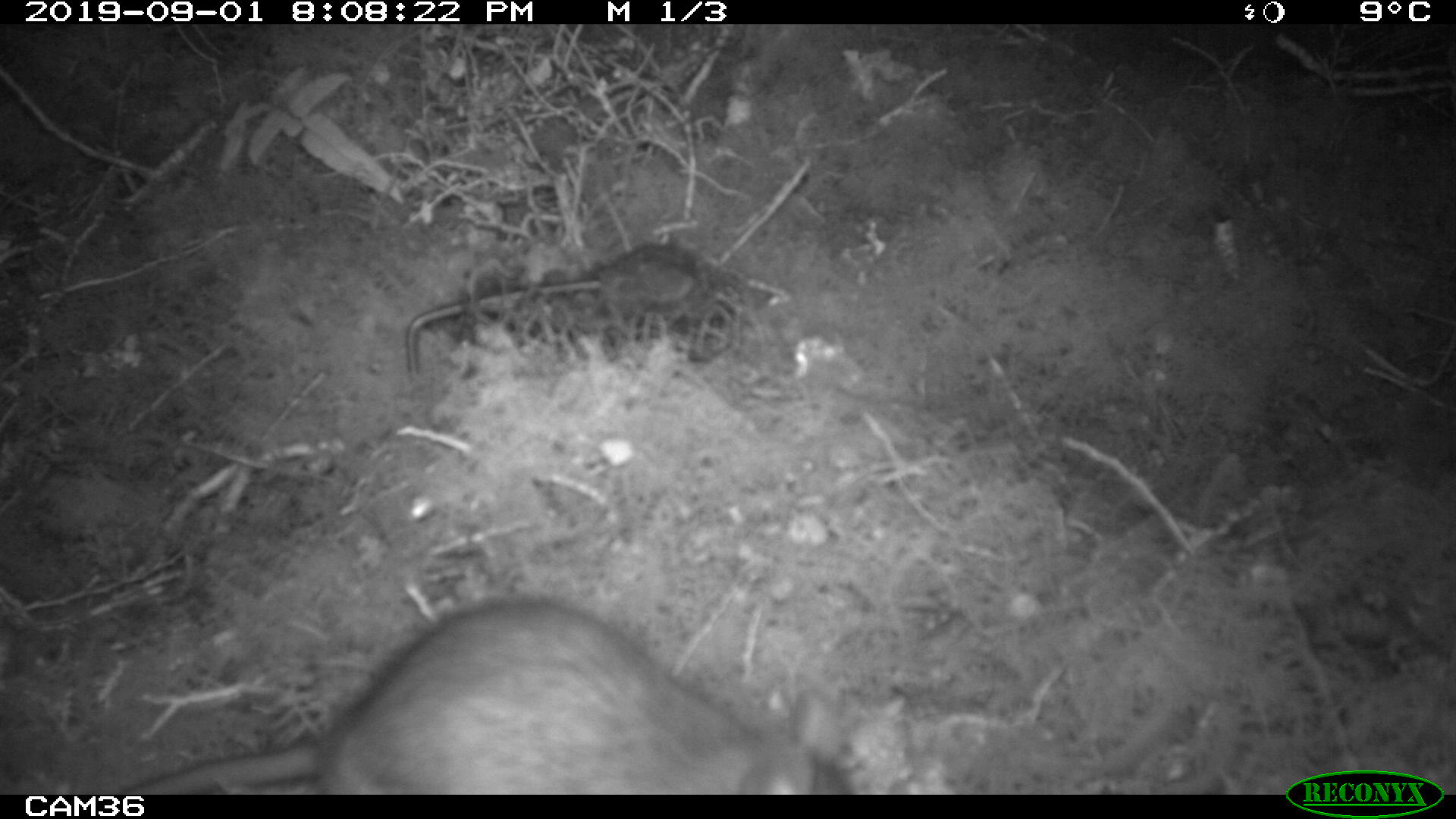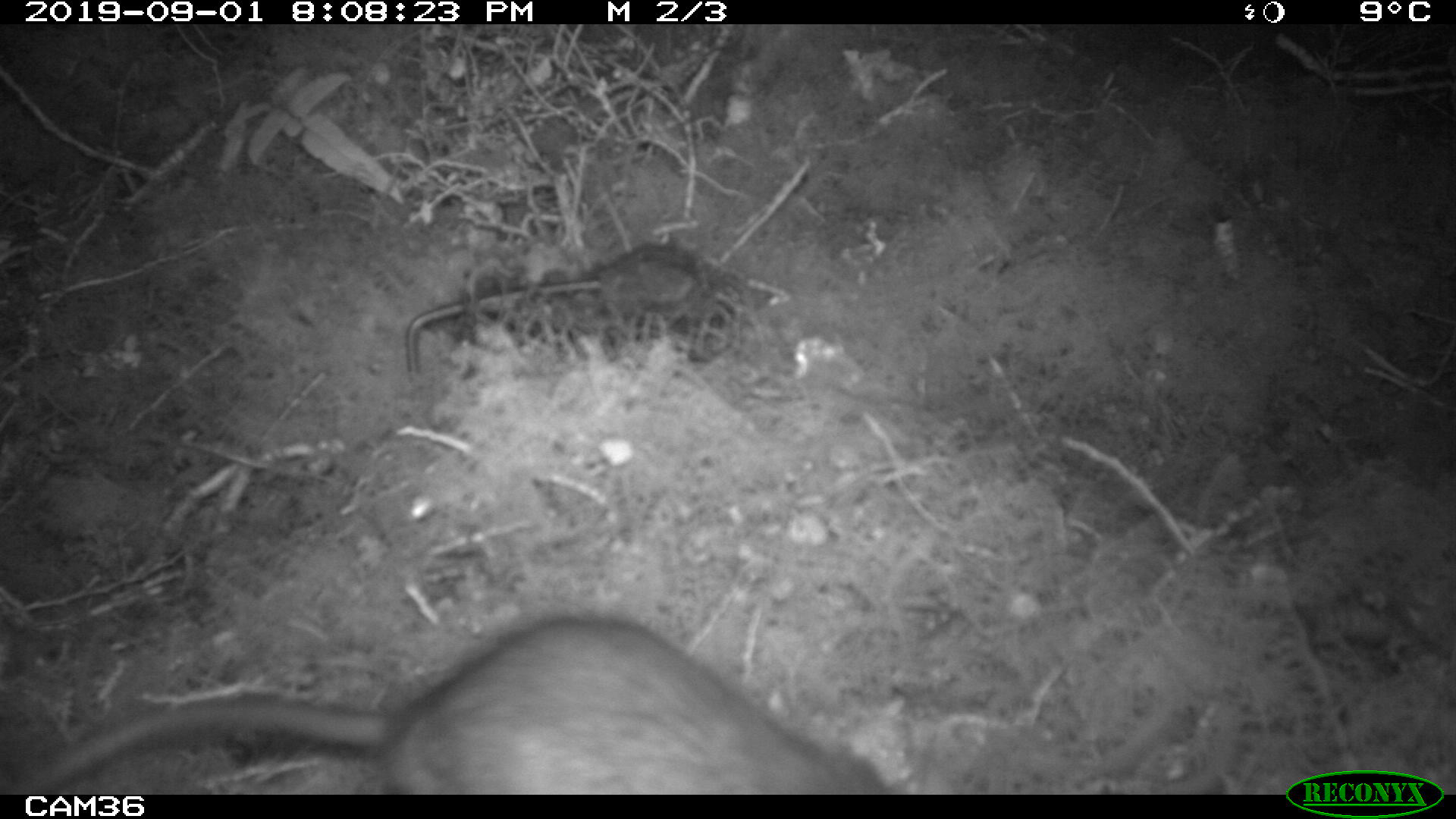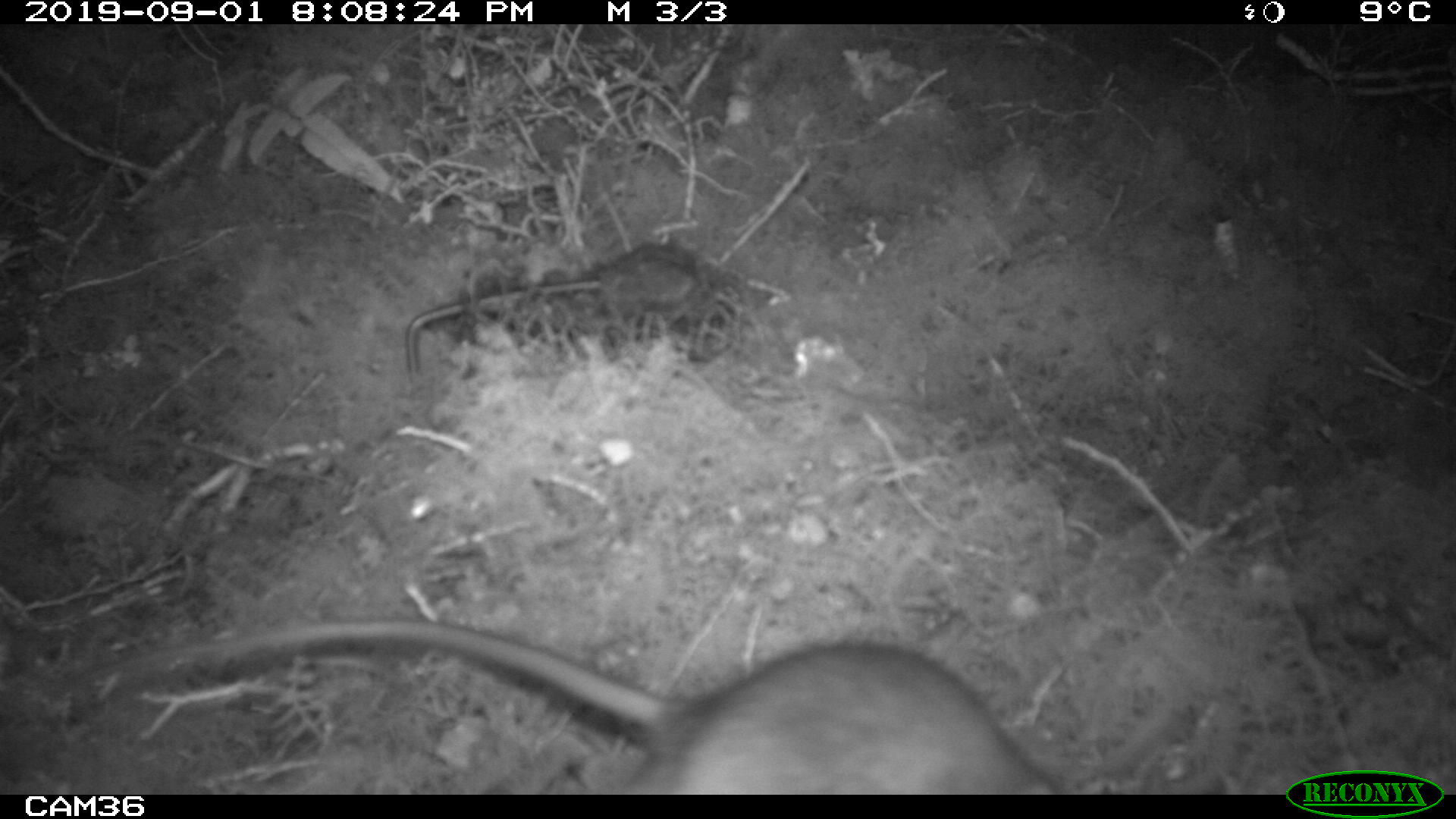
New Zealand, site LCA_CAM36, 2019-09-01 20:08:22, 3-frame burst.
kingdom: Animalia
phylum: Chordata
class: Mammalia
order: Rodentia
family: Muridae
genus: Rattus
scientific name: Rattus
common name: rat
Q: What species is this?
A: Rat (Rattus).